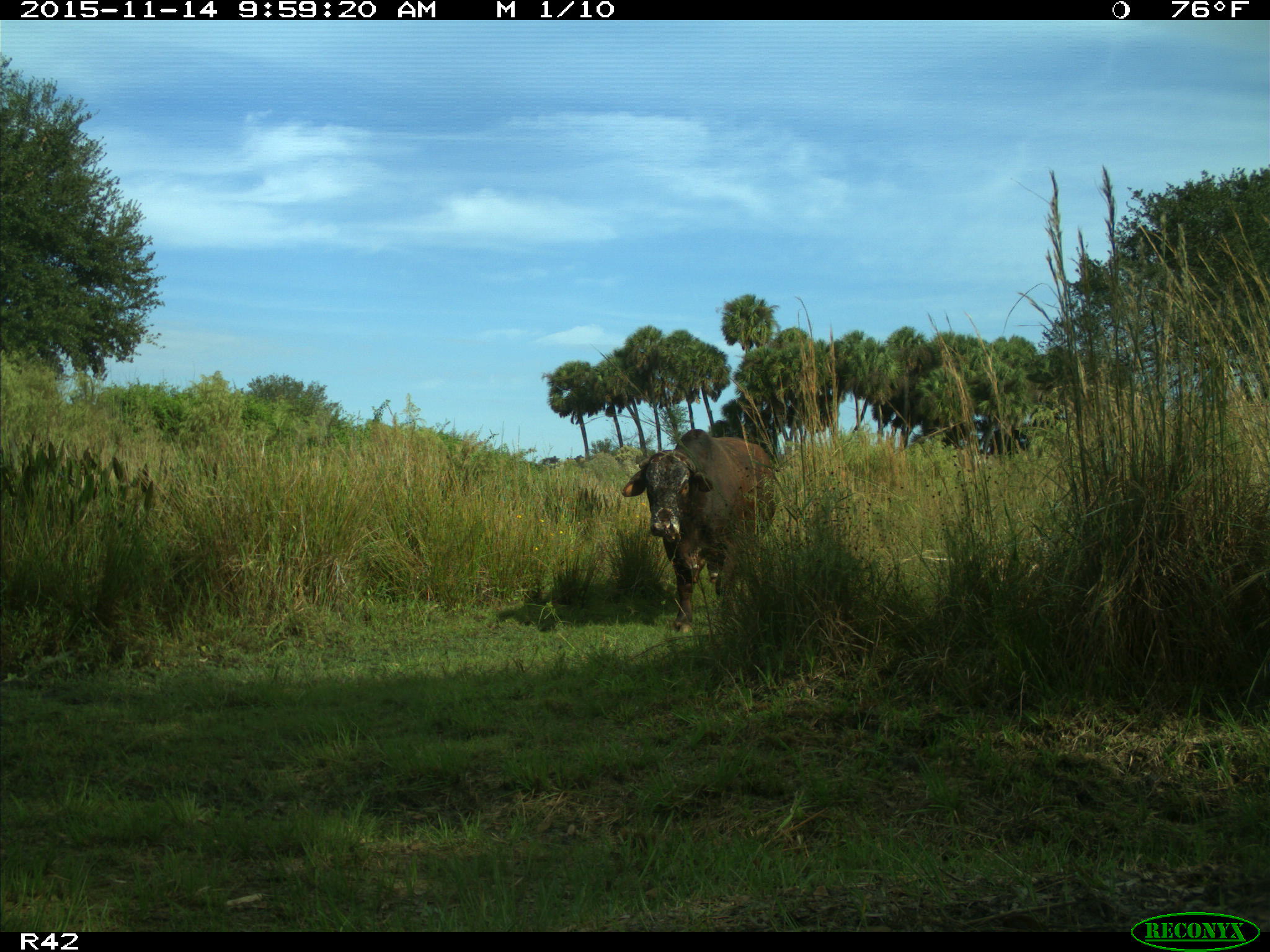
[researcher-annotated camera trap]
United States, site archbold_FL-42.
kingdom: Animalia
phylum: Chordata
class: Mammalia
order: Artiodactyla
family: Bovidae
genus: Bos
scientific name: Bos taurus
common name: domestic cow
Bos taurus (domestic cow).